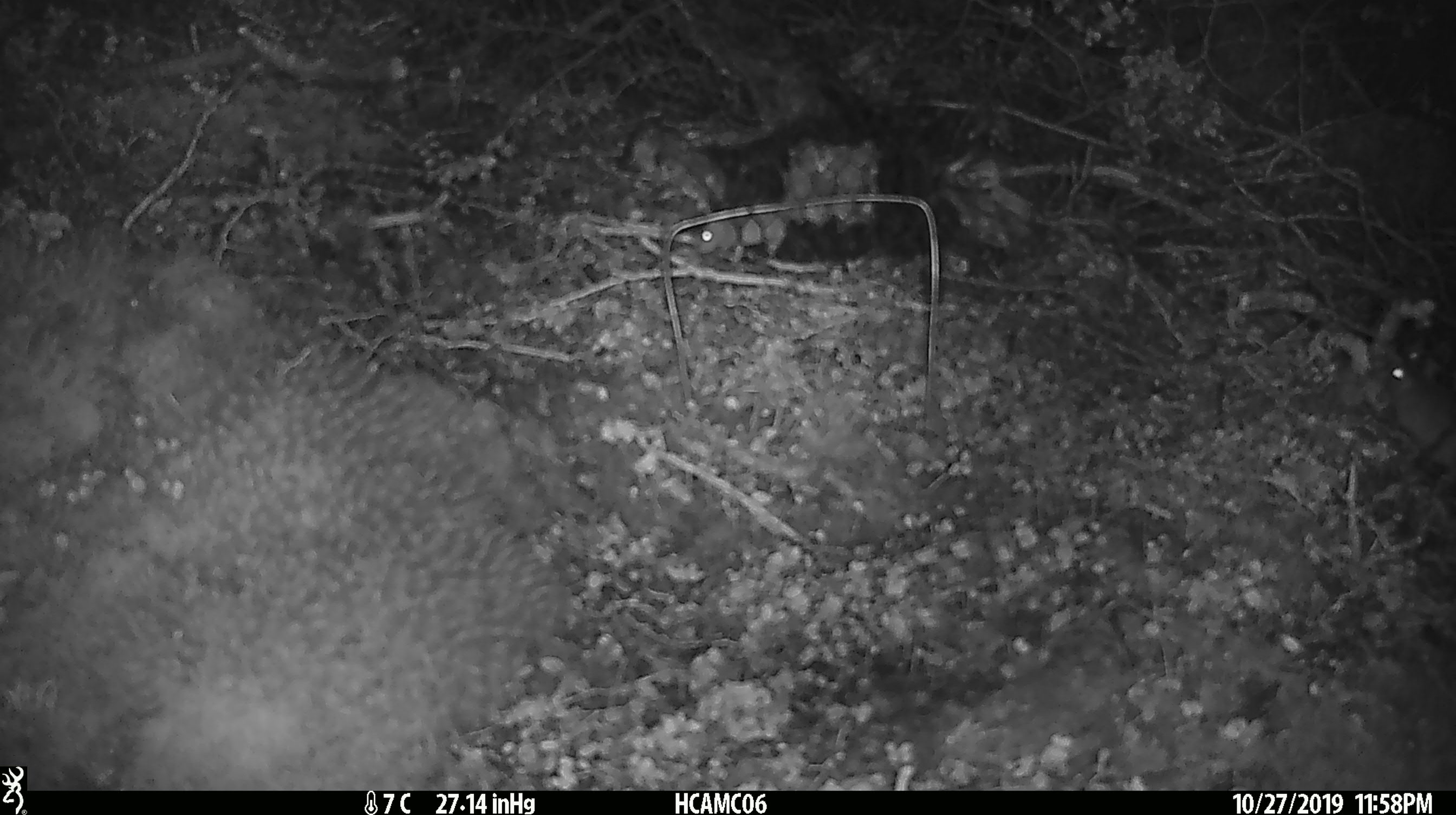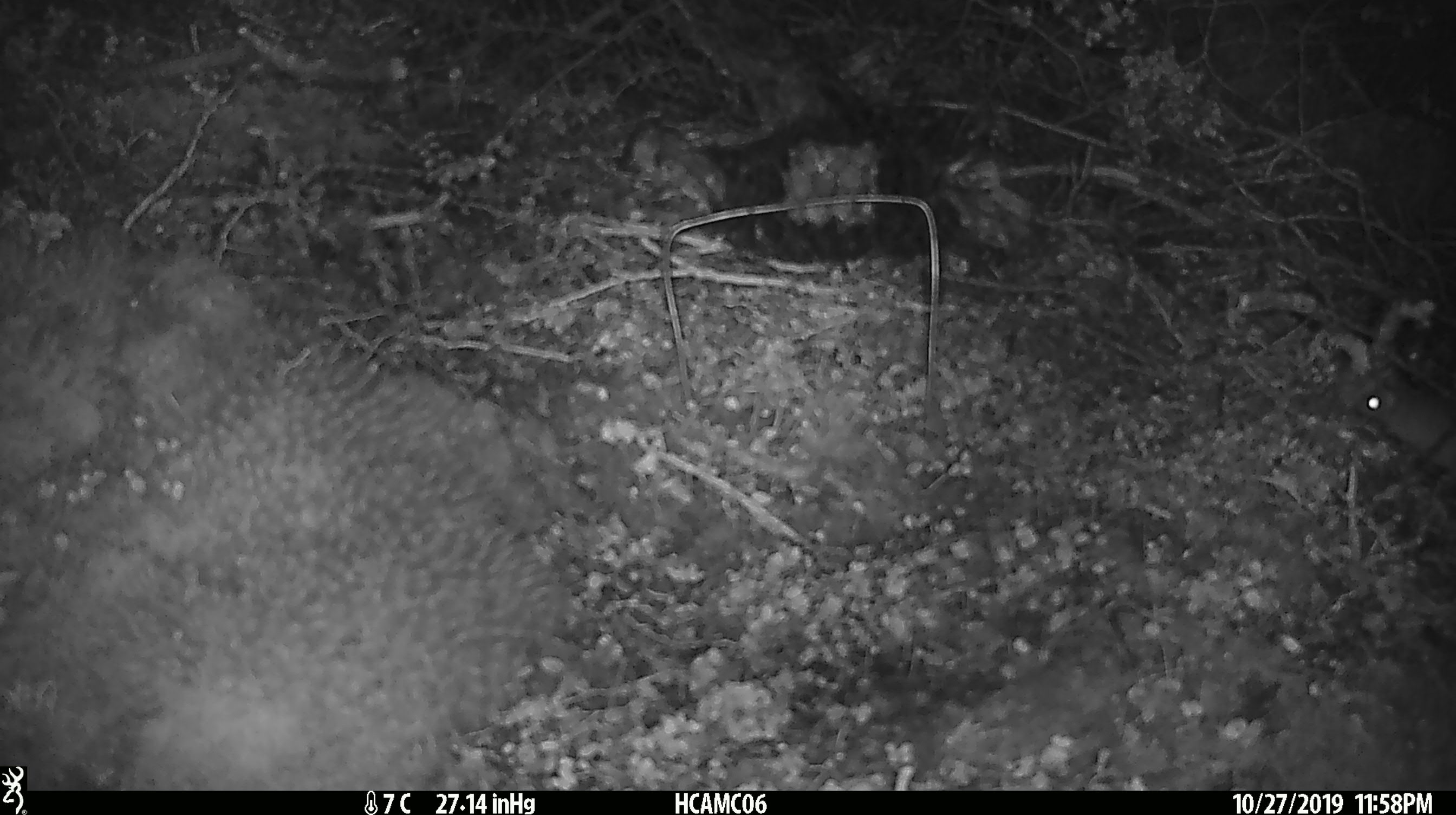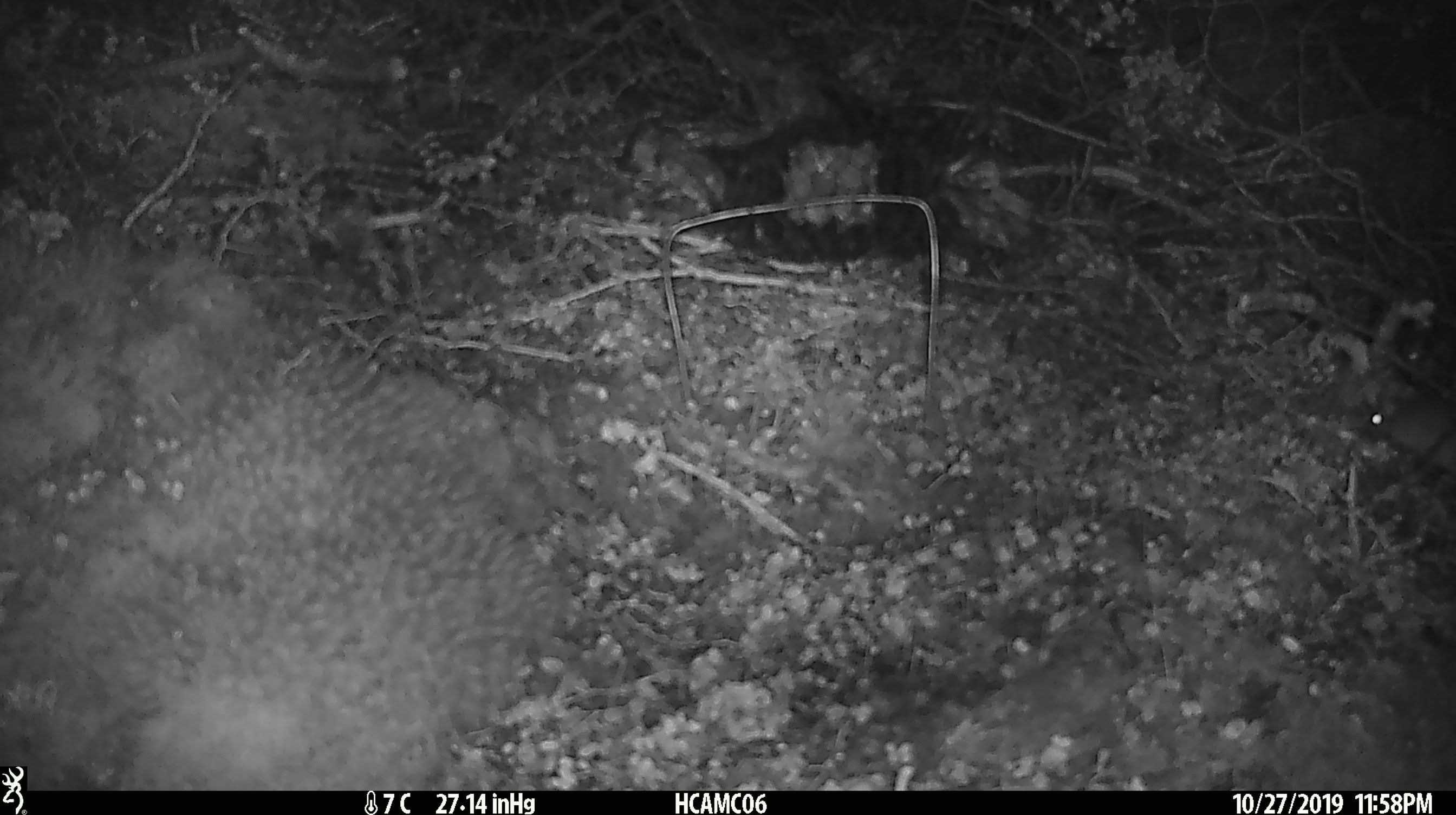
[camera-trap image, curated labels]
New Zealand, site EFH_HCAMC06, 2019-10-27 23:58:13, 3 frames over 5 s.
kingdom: Animalia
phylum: Chordata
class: Mammalia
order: Rodentia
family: Muridae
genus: Mus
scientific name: Mus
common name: mouse